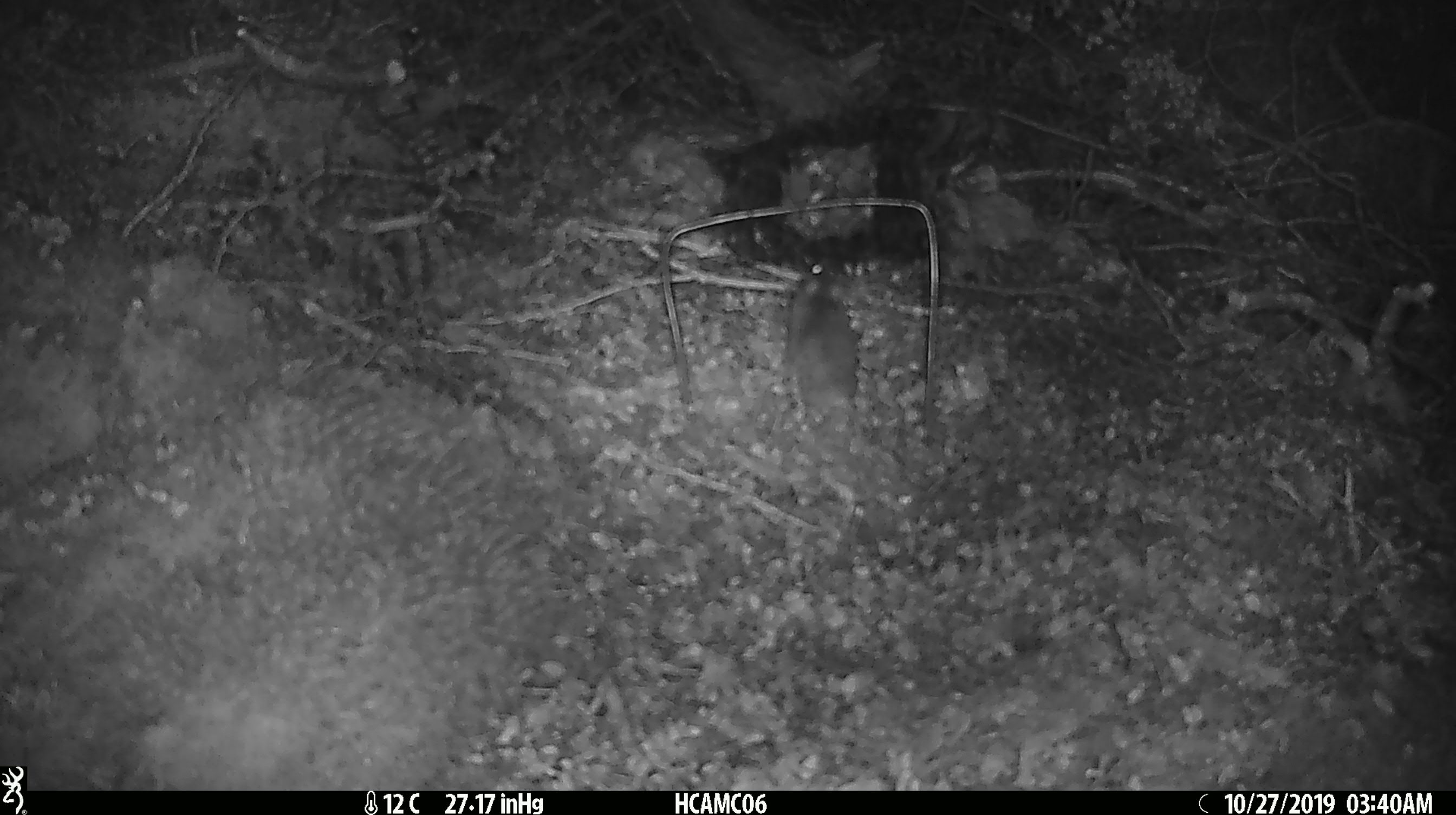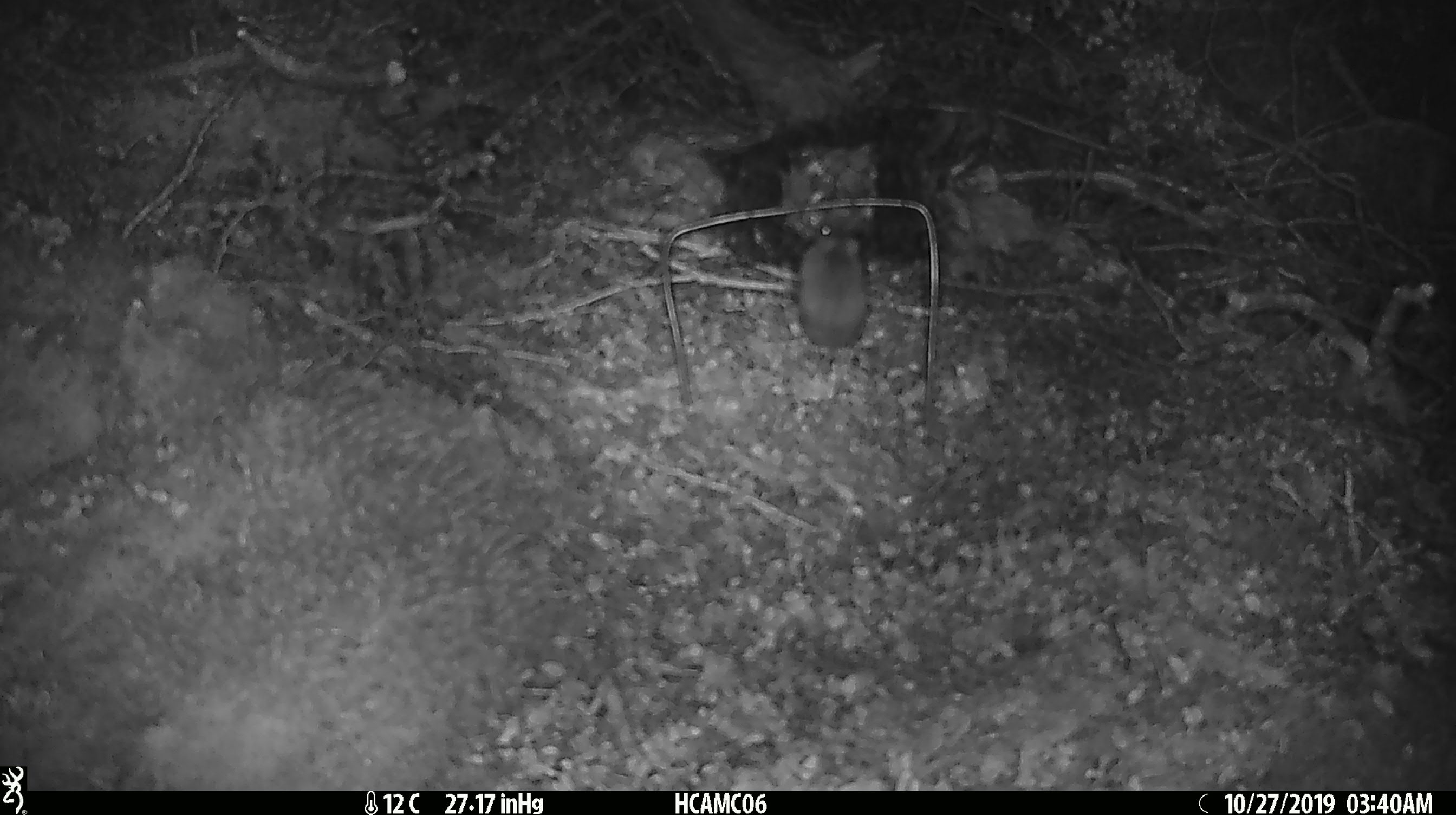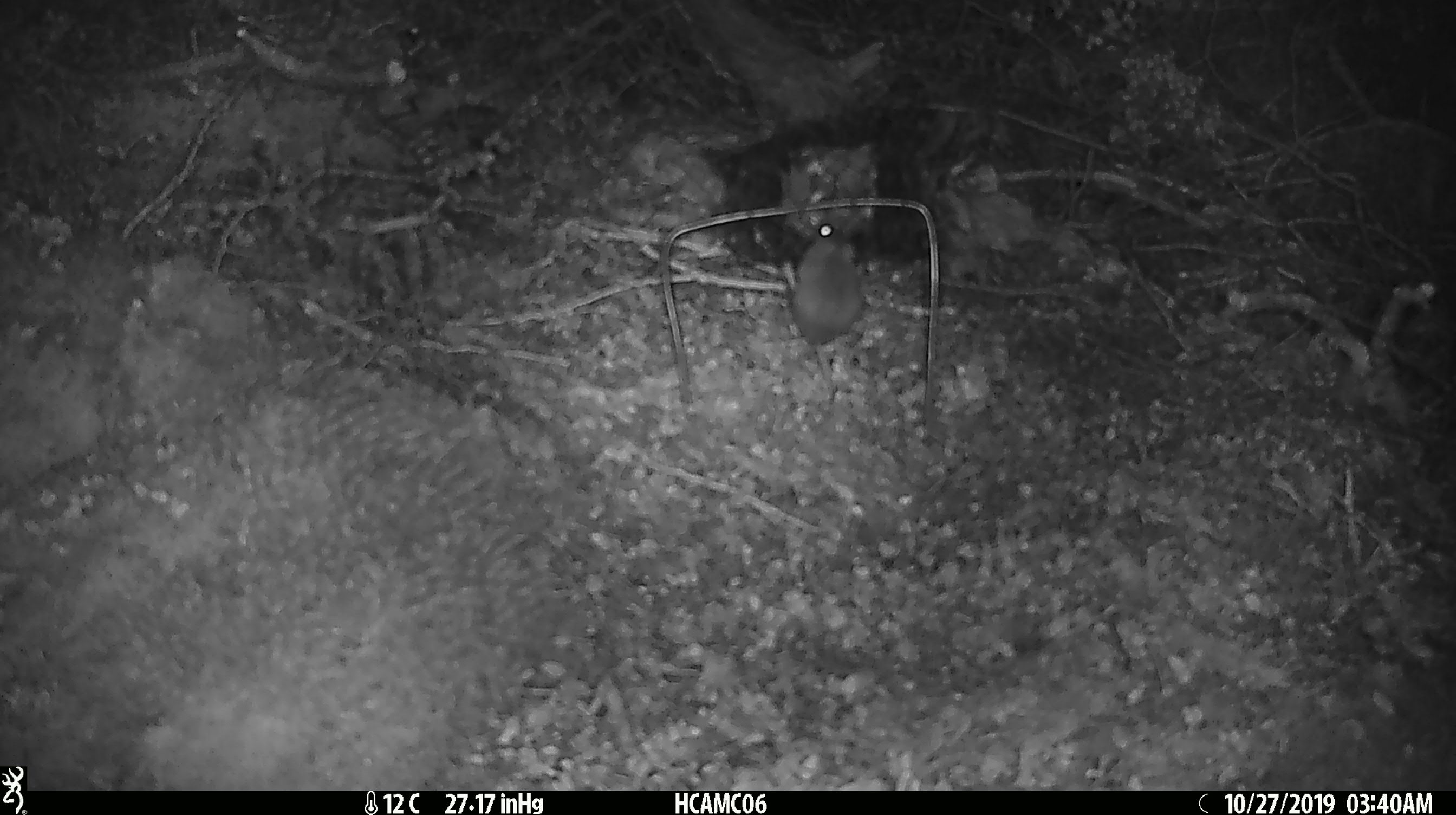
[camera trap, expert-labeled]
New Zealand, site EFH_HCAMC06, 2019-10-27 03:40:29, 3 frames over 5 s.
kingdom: Animalia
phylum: Chordata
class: Mammalia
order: Rodentia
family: Muridae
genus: Mus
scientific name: Mus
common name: mouse